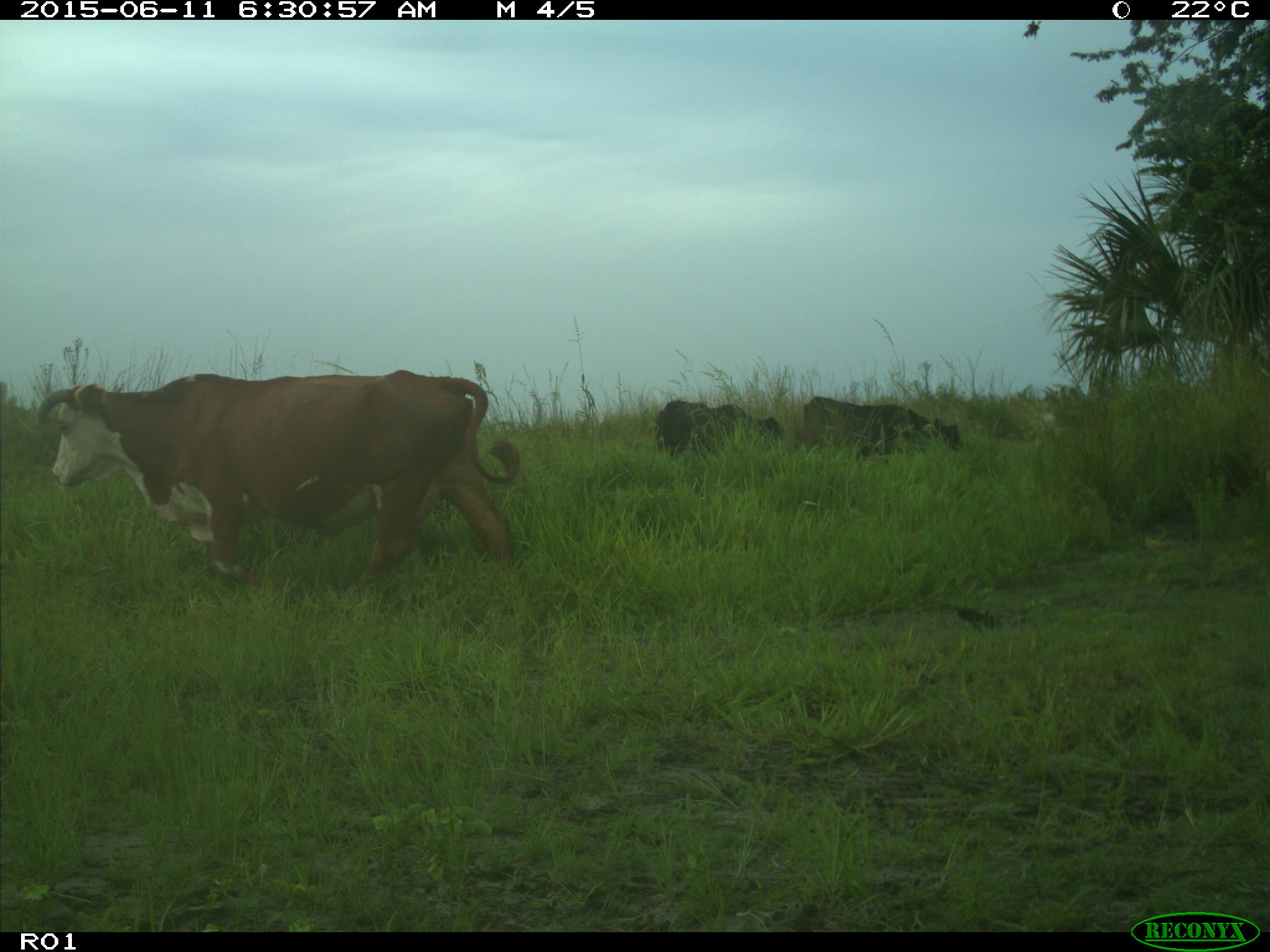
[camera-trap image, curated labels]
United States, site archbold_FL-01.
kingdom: Animalia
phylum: Chordata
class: Mammalia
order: Artiodactyla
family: Bovidae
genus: Bos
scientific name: Bos taurus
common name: domestic cow